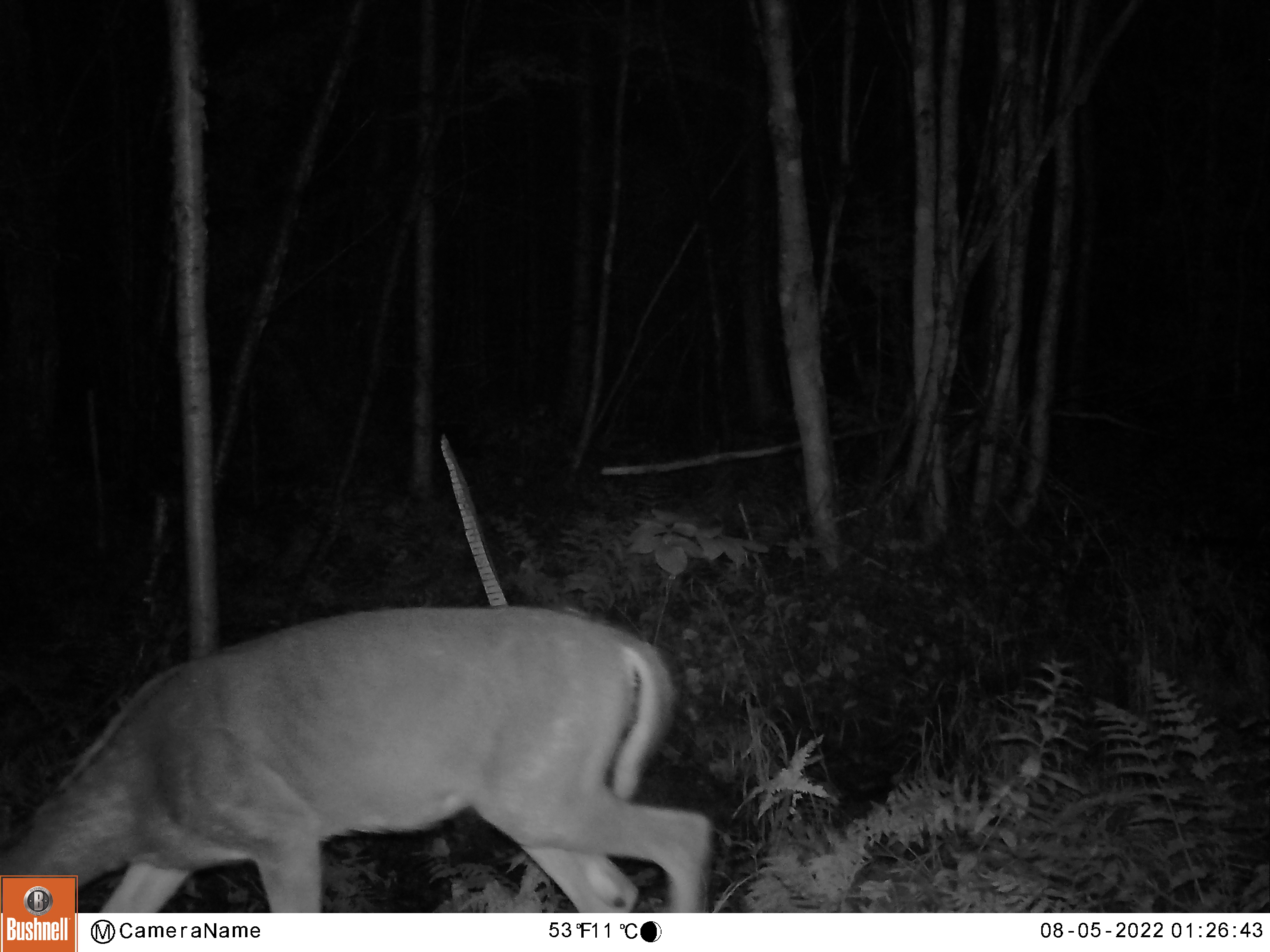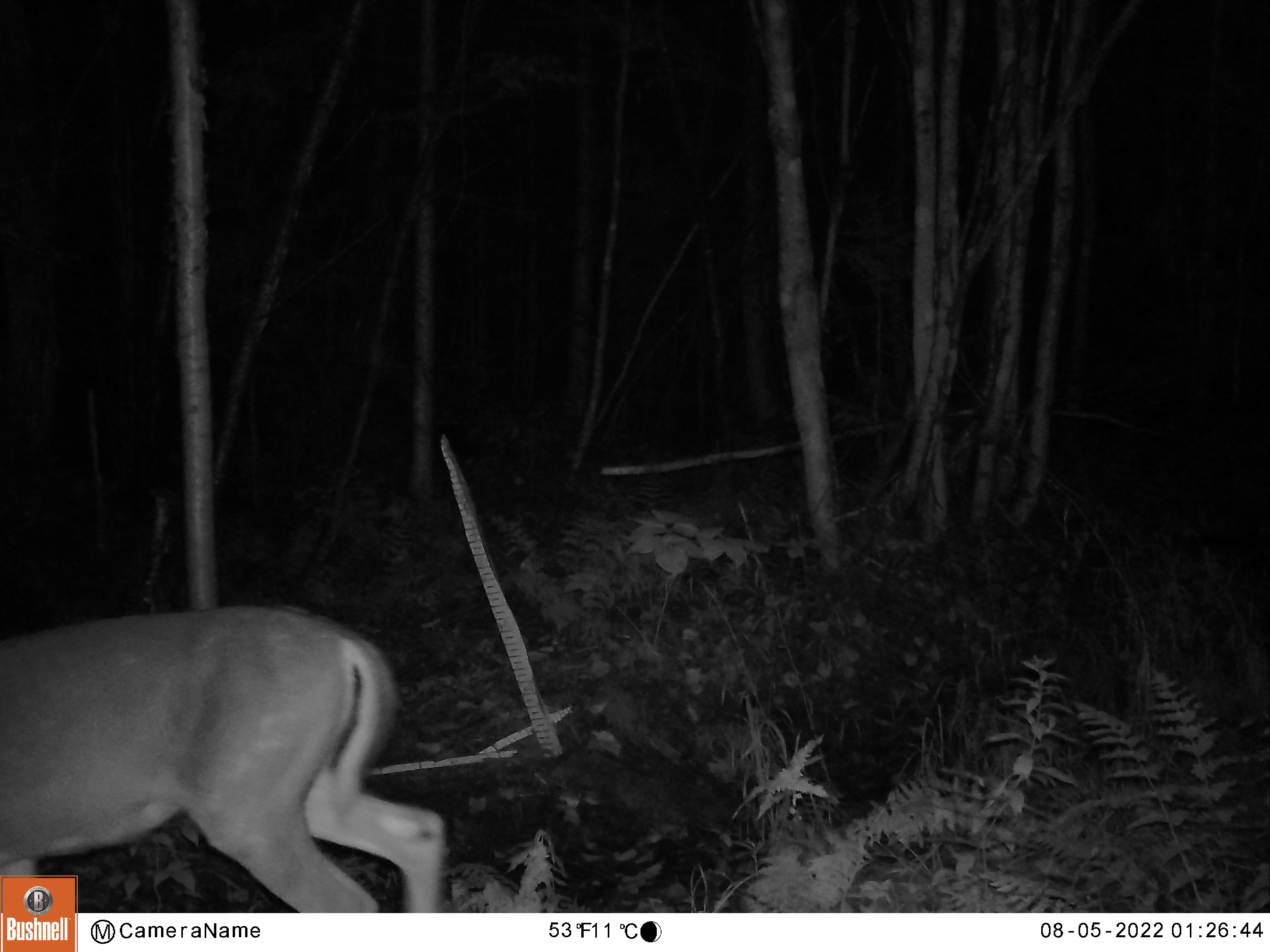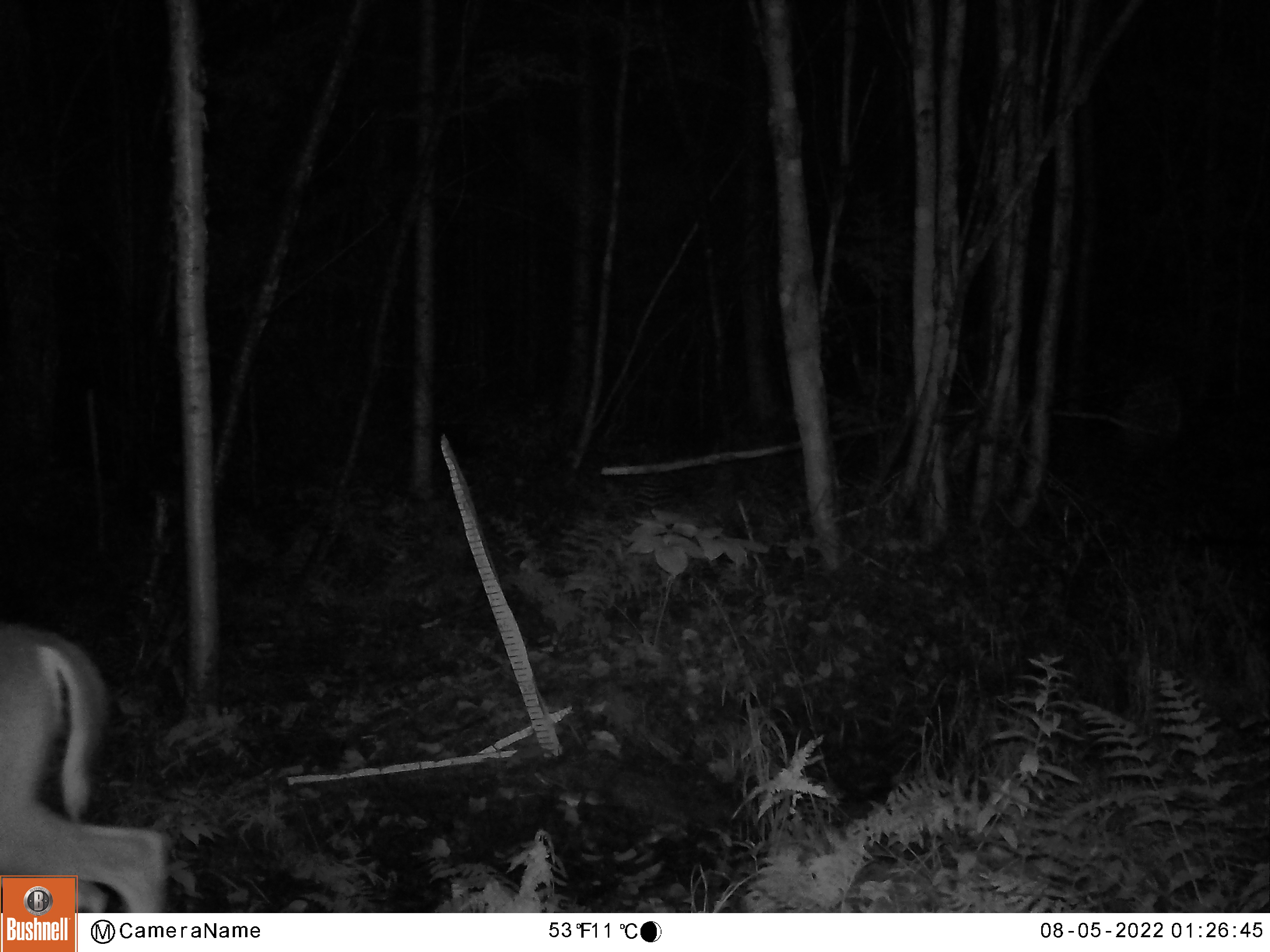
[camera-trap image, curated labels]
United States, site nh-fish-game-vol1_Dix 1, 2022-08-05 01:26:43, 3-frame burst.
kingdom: Animalia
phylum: Chordata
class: Mammalia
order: Artiodactyla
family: Cervidae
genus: Odocoileus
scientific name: Odocoileus virginianus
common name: white-tailed deer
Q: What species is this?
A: White-tailed deer (Odocoileus virginianus).